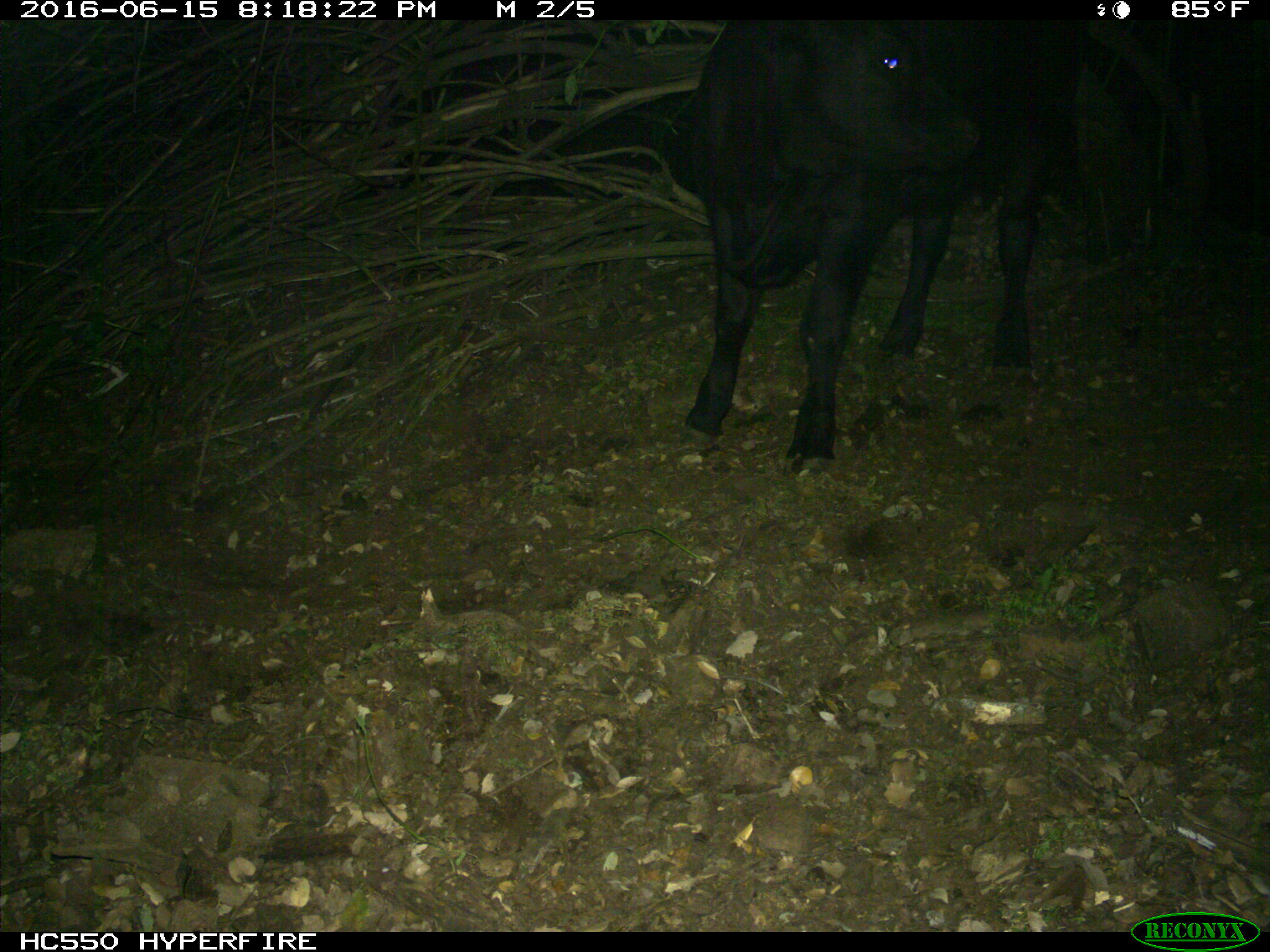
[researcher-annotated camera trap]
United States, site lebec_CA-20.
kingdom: Animalia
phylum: Chordata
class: Mammalia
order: Artiodactyla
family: Bovidae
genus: Bos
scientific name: Bos taurus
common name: domestic cow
Bos taurus (domestic cow).